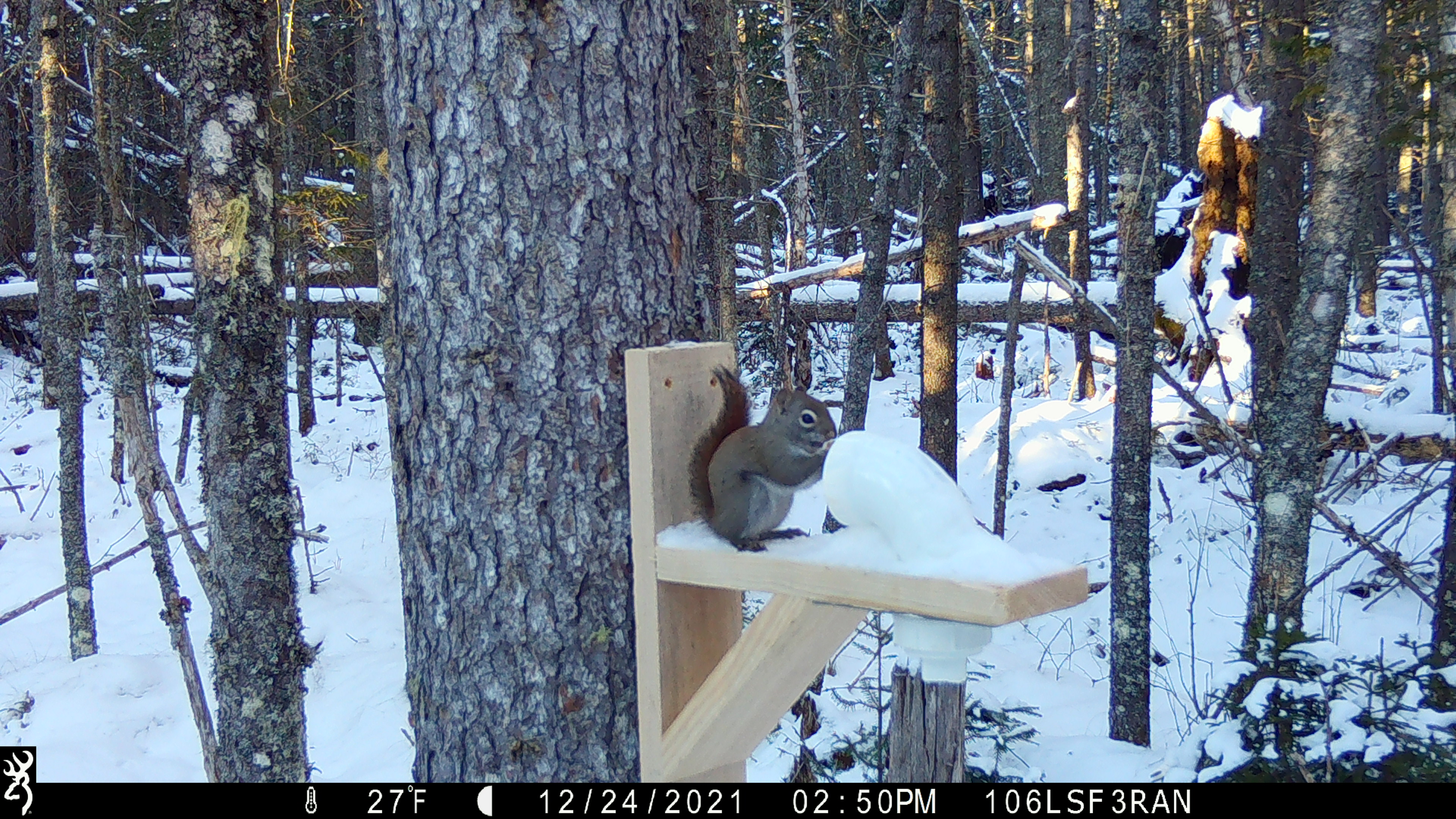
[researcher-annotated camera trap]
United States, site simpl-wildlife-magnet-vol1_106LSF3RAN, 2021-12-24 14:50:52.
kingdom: Animalia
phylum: Chordata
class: Mammalia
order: Rodentia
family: Sciuridae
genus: Tamiasciurus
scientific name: Tamiasciurus hudsonicus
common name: red squirrel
Red squirrel (Tamiasciurus hudsonicus).